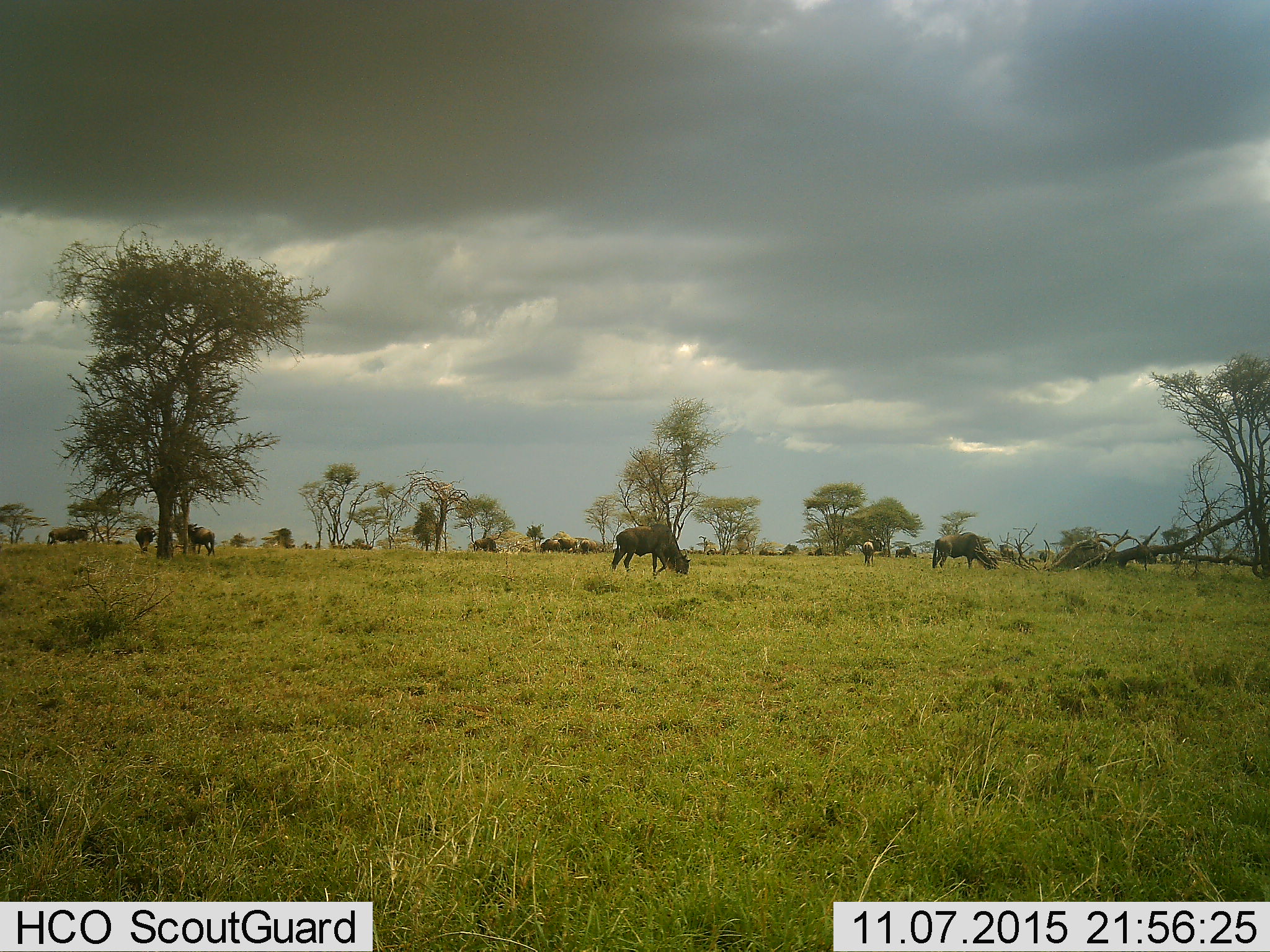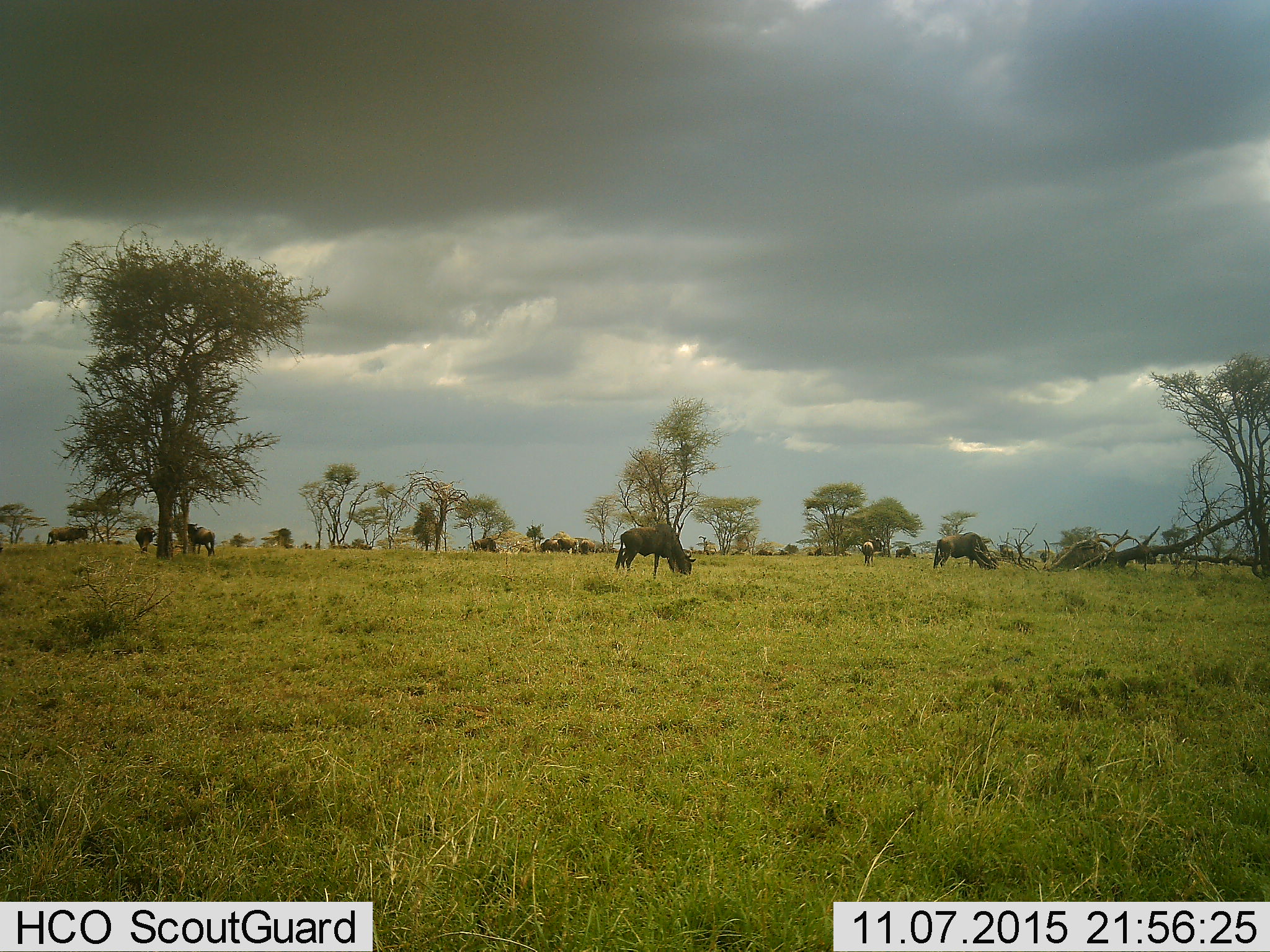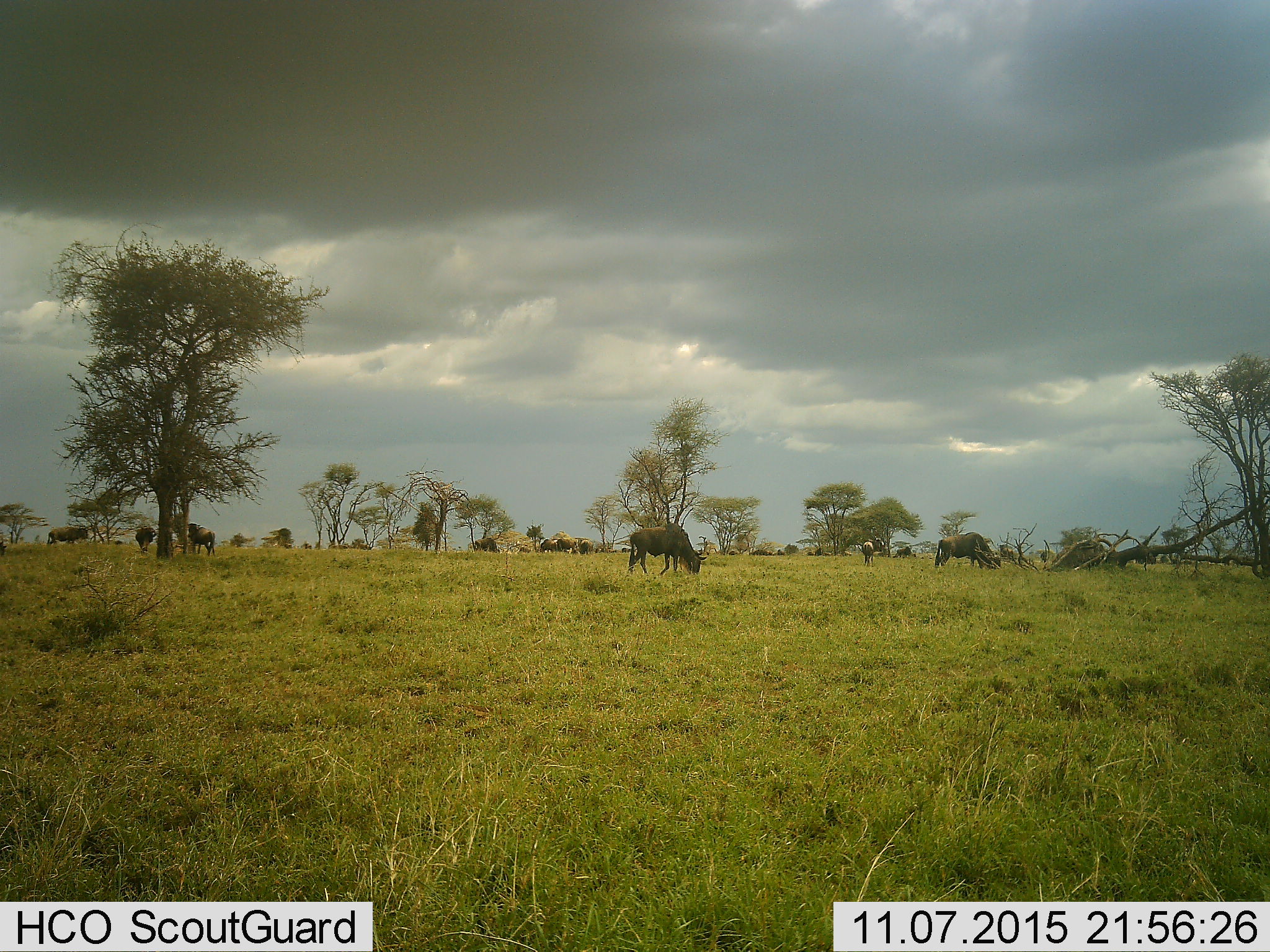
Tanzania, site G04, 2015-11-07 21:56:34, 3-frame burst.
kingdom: Animalia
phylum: Chordata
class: Mammalia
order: Artiodactyla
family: Bovidae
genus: Connochaetes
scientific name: Connochaetes taurinus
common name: blue wildebeest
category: wildebeest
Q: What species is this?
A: Wildebeest (blue wildebeest) (Connochaetes taurinus).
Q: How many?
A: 11-50.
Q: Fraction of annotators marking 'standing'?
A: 57%.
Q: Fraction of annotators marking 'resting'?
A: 0%.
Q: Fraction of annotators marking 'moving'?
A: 50%.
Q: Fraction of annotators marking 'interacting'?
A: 7%.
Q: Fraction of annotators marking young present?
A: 14%.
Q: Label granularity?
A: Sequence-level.